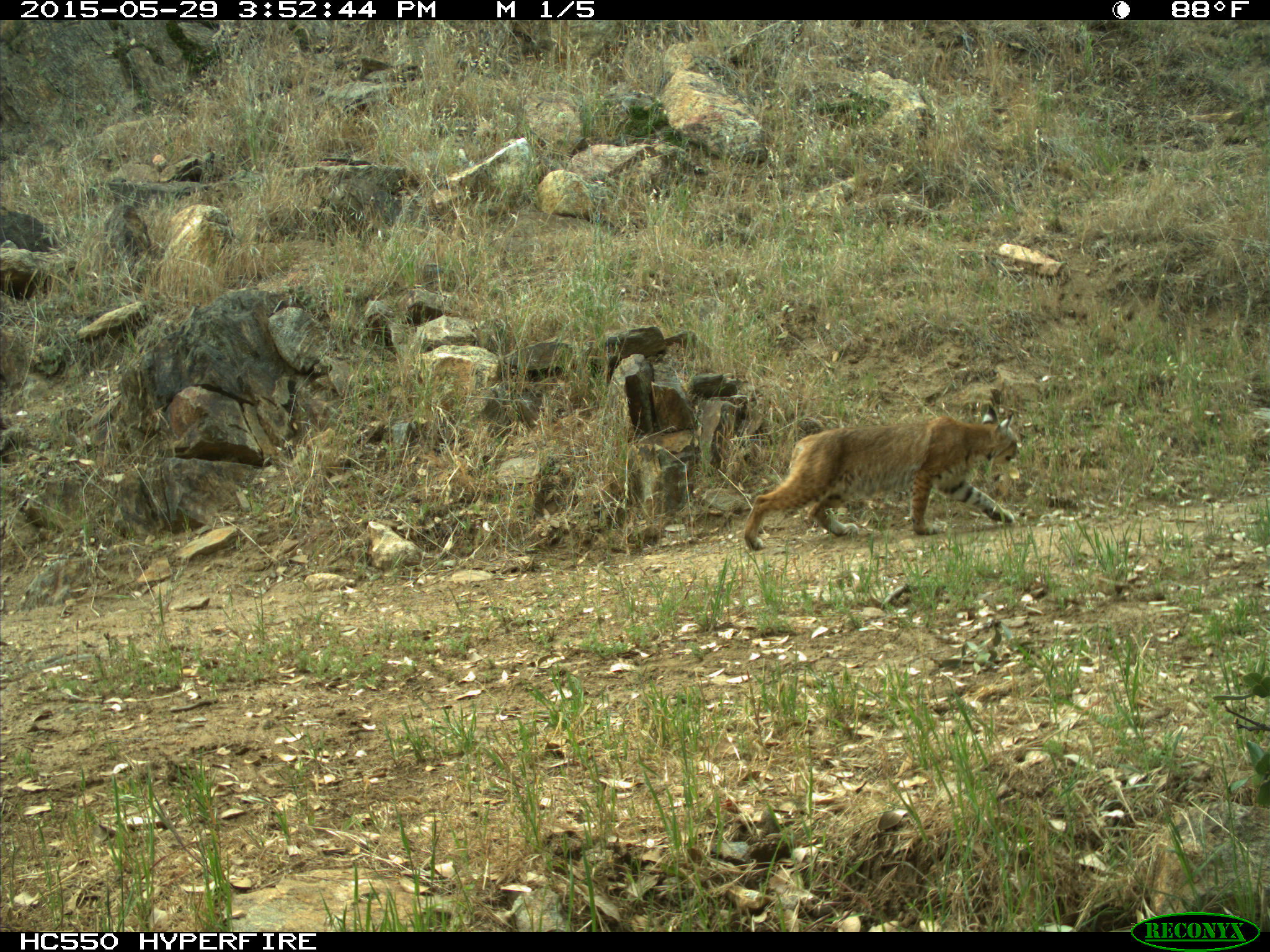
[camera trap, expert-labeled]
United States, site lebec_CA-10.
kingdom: Animalia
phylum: Chordata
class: Mammalia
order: Carnivora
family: Felidae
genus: Lynx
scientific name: Lynx rufus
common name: bobcat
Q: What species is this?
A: Lynx rufus (bobcat).